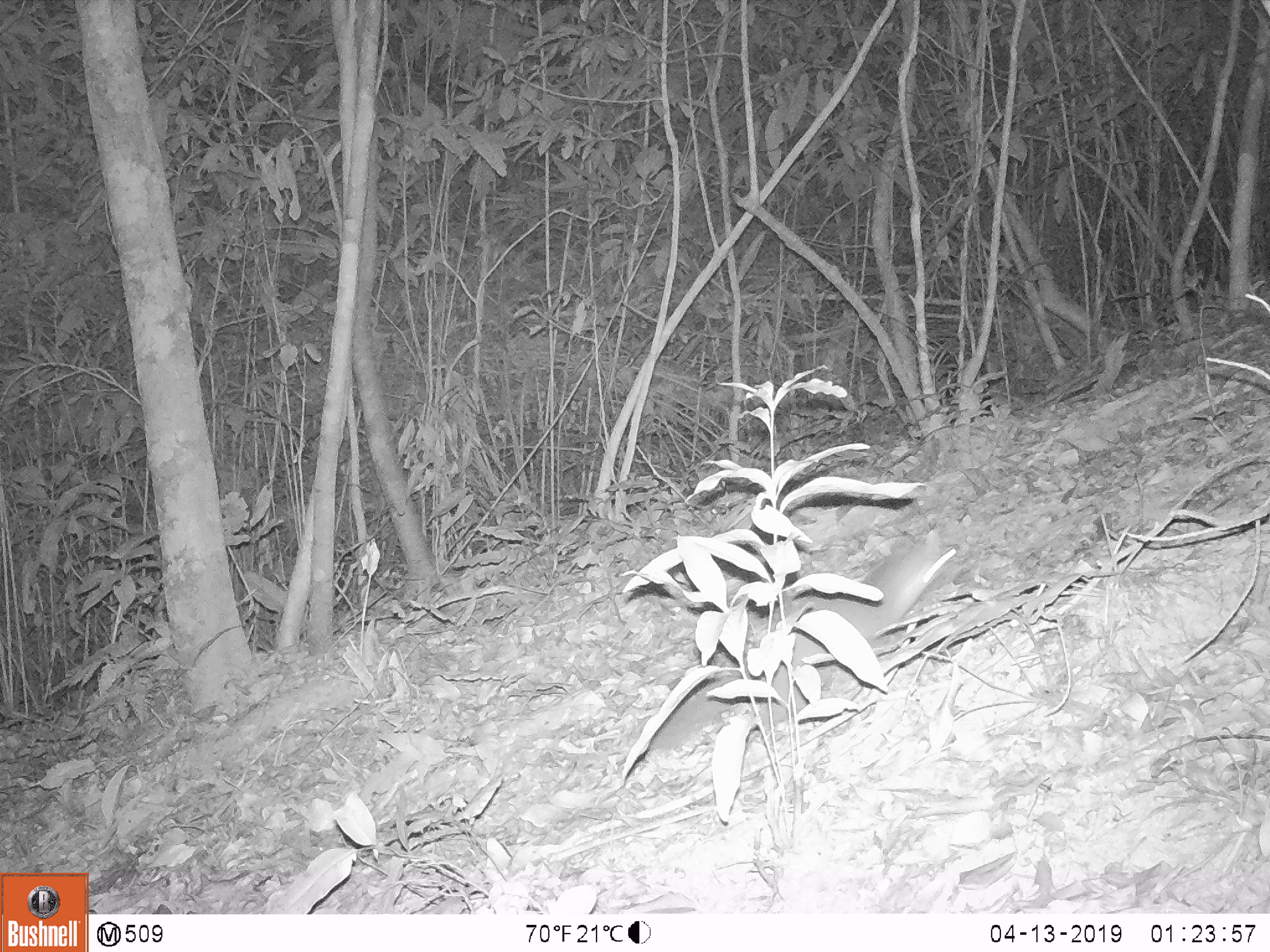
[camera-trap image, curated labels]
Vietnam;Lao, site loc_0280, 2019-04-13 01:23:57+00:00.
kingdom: Animalia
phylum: Chordata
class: Mammalia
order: Carnivora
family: Mustelidae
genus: Melogale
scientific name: Melogale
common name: ferret badger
Ferret badger (Melogale). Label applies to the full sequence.